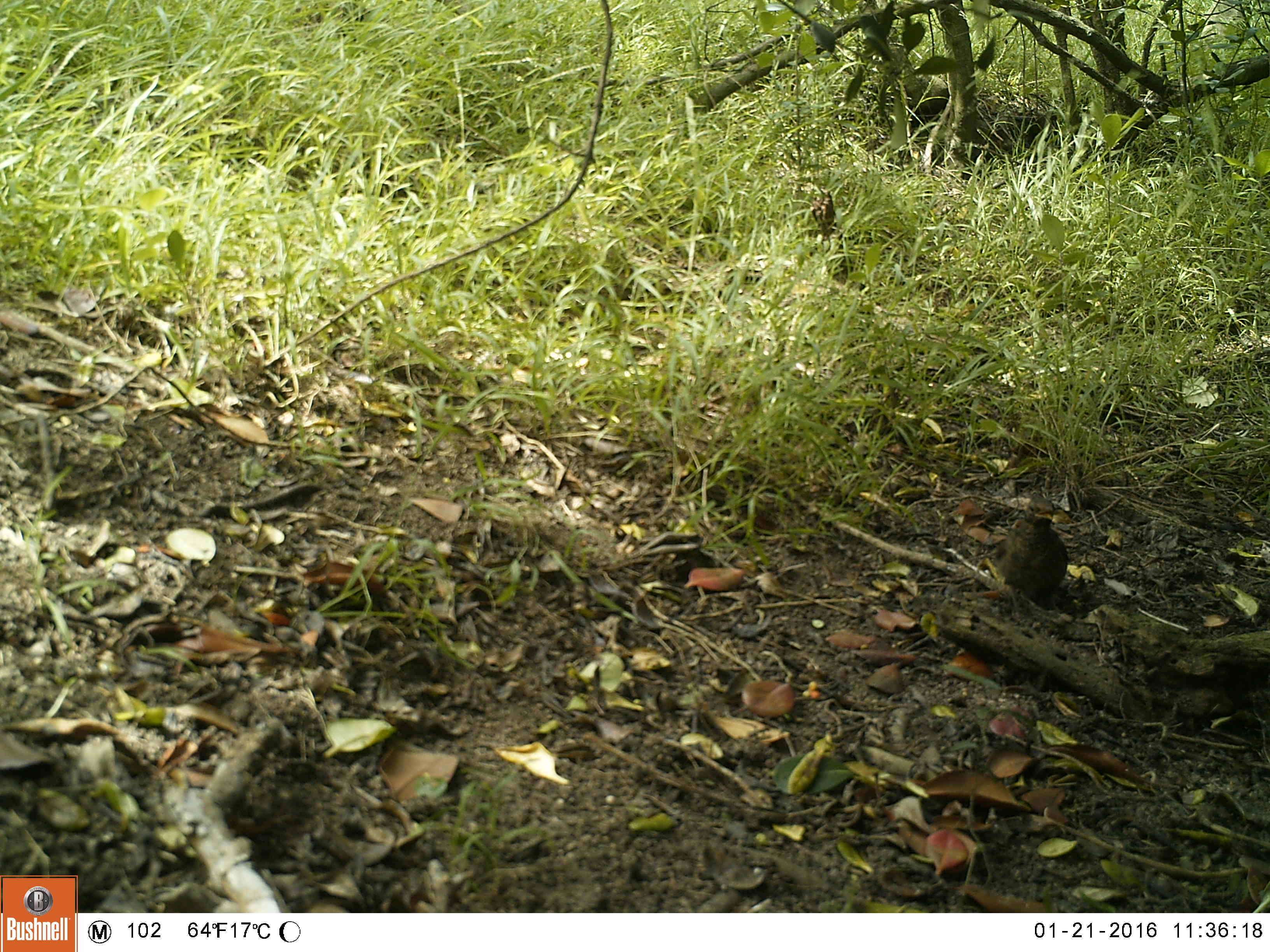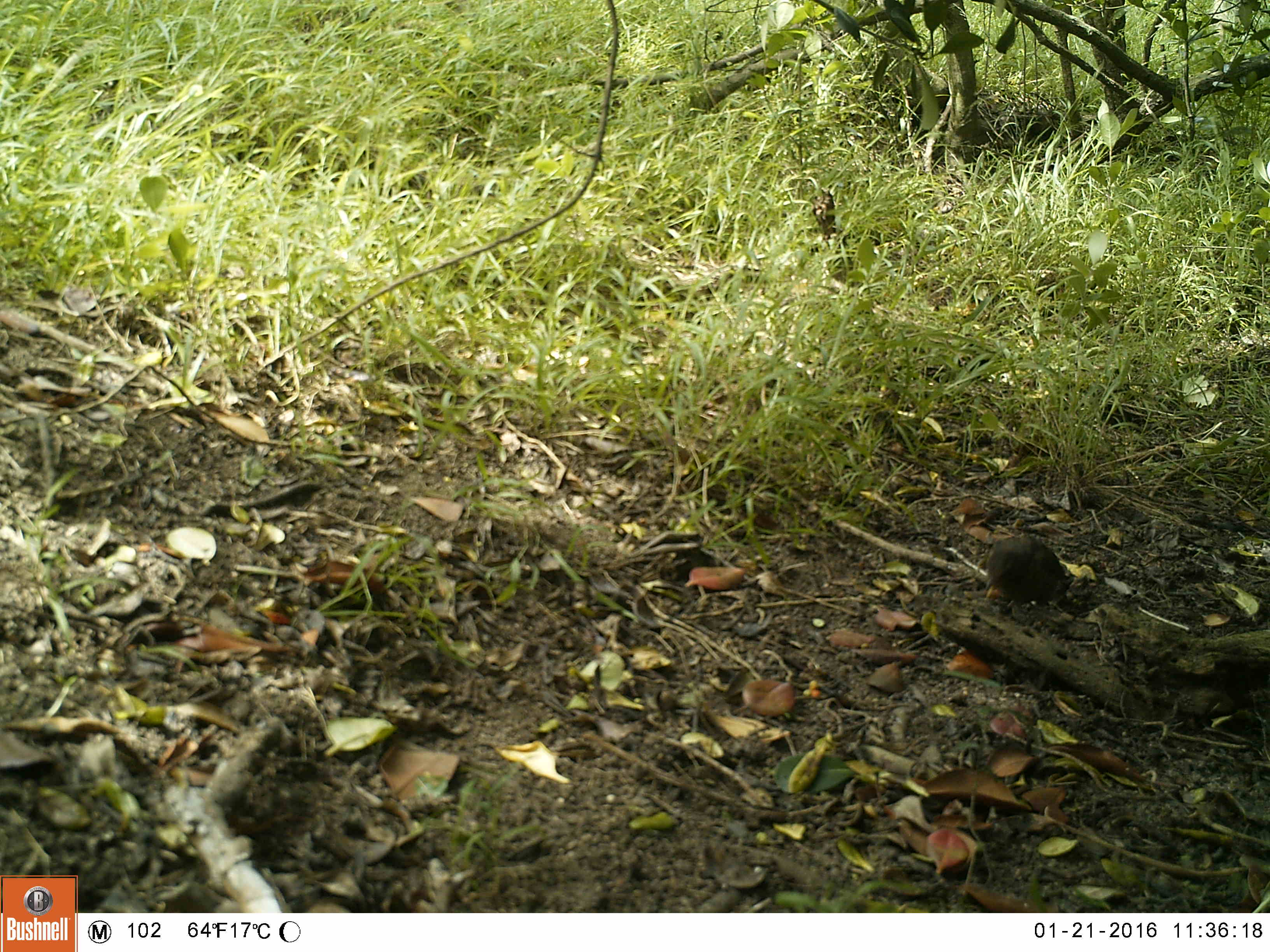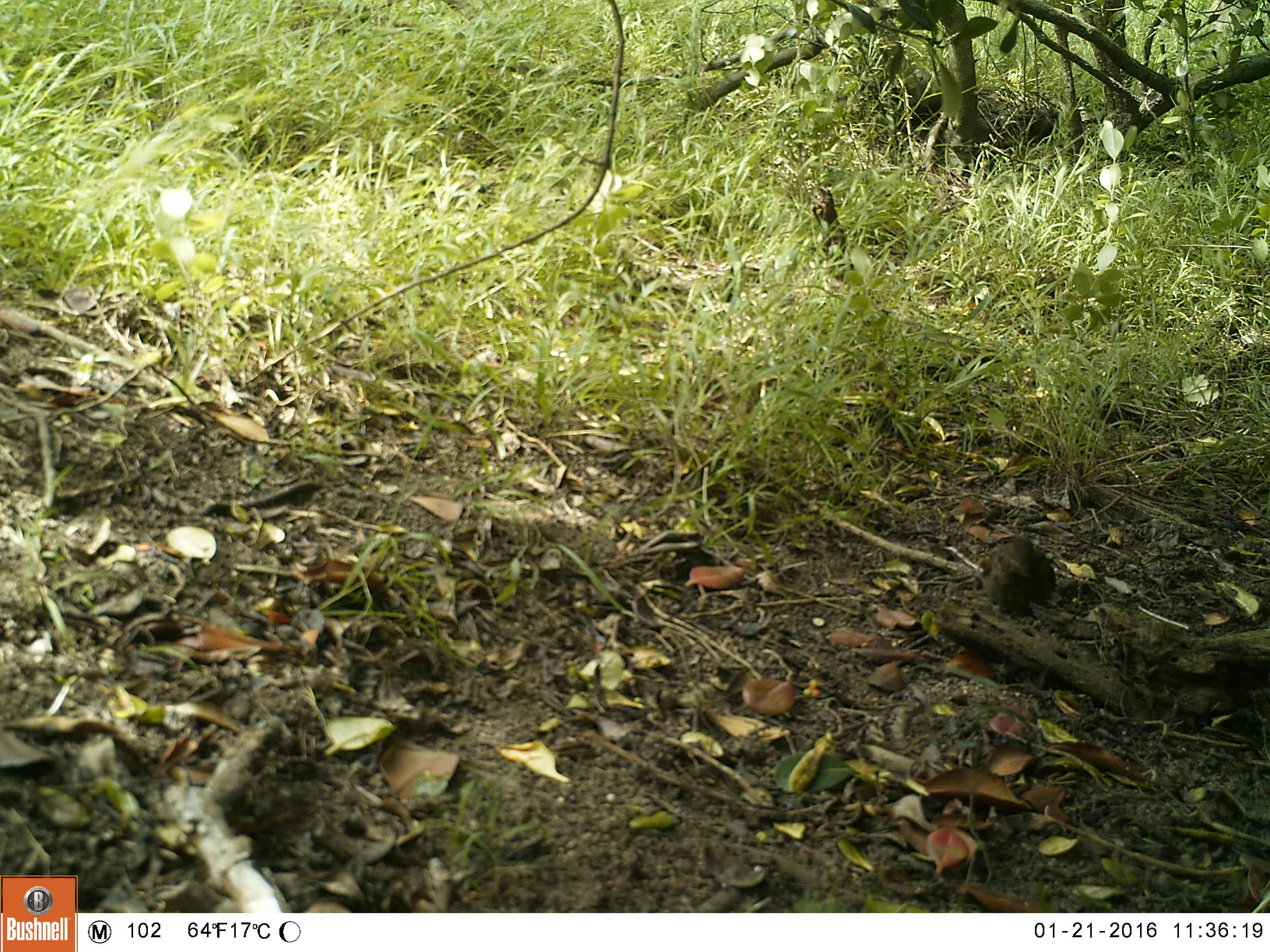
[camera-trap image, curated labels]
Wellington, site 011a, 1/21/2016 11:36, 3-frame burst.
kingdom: Animalia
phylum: Chordata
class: Aves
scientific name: Aves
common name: bird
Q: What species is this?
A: Bird (Aves).